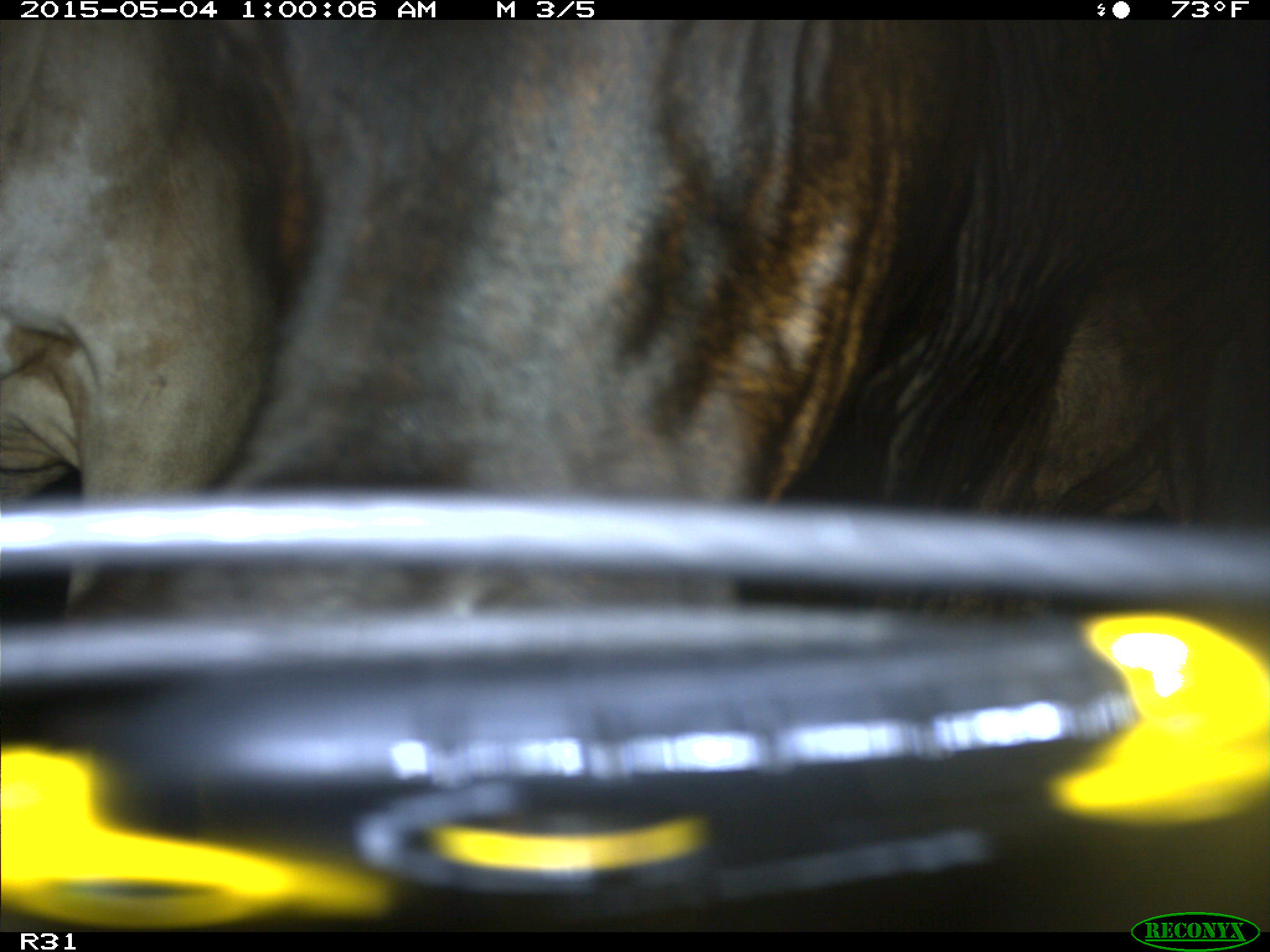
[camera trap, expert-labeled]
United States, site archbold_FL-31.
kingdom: Animalia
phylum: Chordata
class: Mammalia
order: Artiodactyla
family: Bovidae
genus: Bos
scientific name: Bos taurus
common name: domestic cow